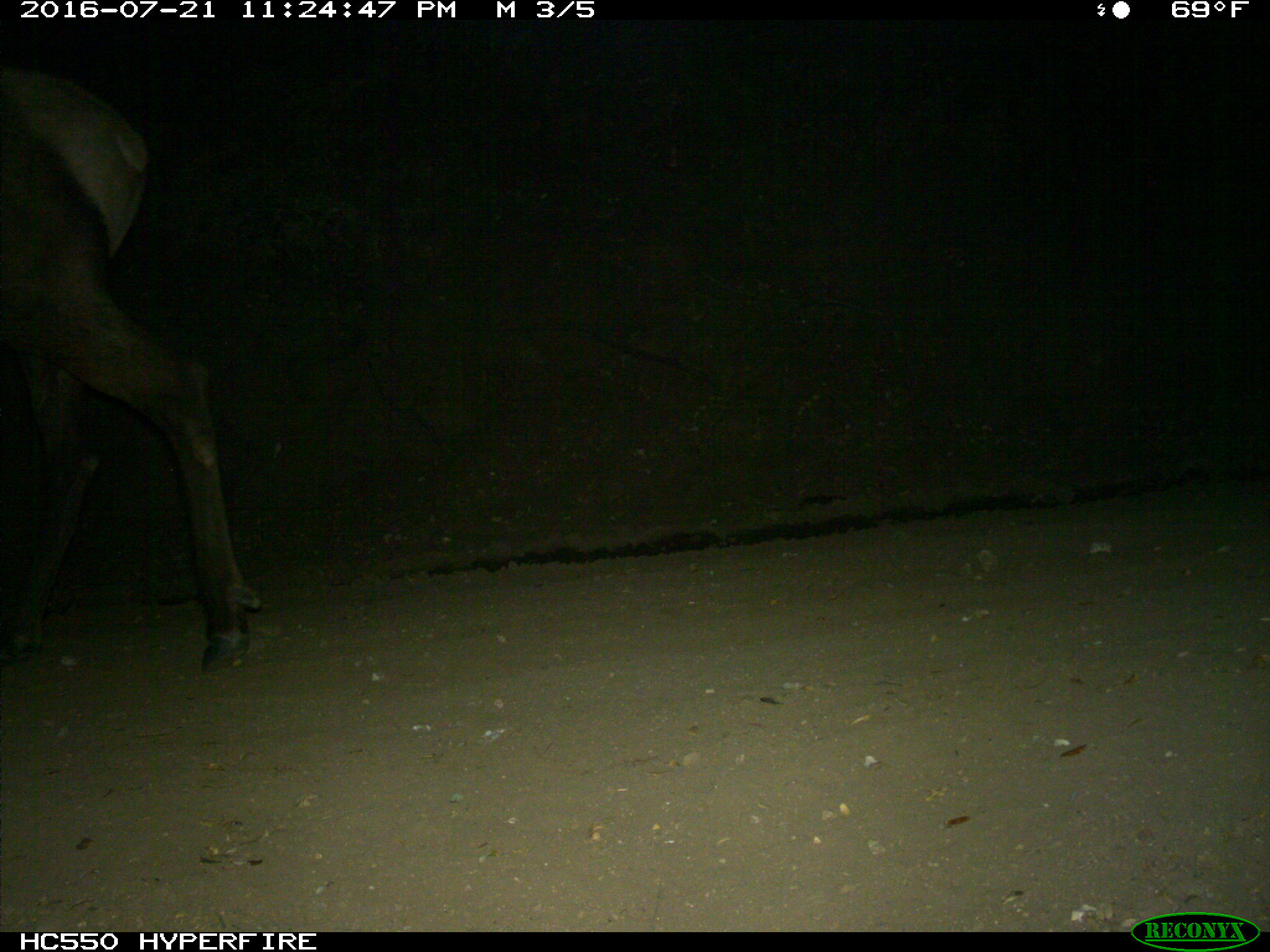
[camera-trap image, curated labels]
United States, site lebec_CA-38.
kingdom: Animalia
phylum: Chordata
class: Mammalia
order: Artiodactyla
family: Cervidae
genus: Cervus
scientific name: Cervus canadensis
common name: elk